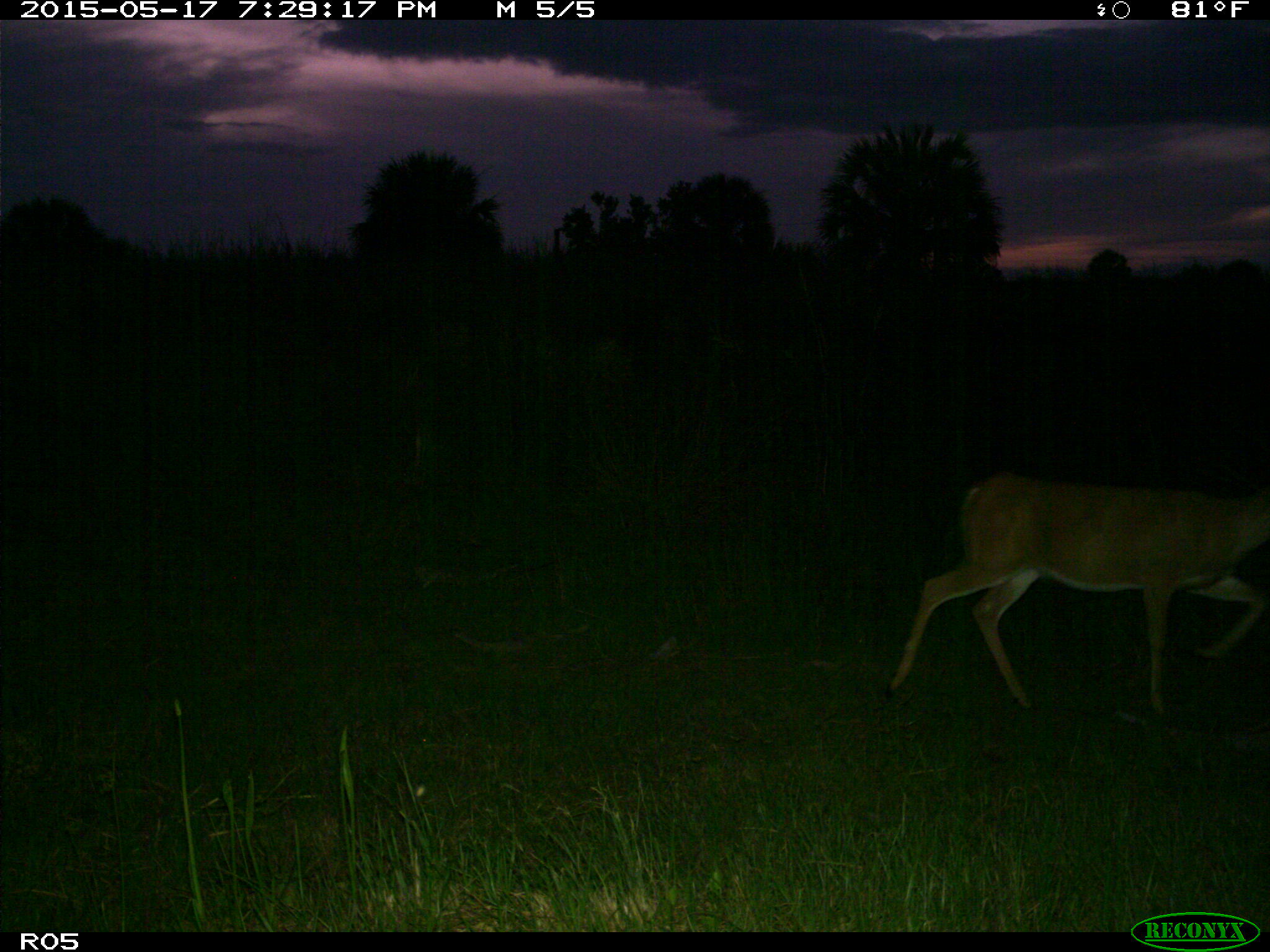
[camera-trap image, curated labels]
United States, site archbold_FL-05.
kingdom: Animalia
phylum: Chordata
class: Mammalia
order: Artiodactyla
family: Cervidae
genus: Odocoileus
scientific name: Odocoileus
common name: deer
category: unidentified deer